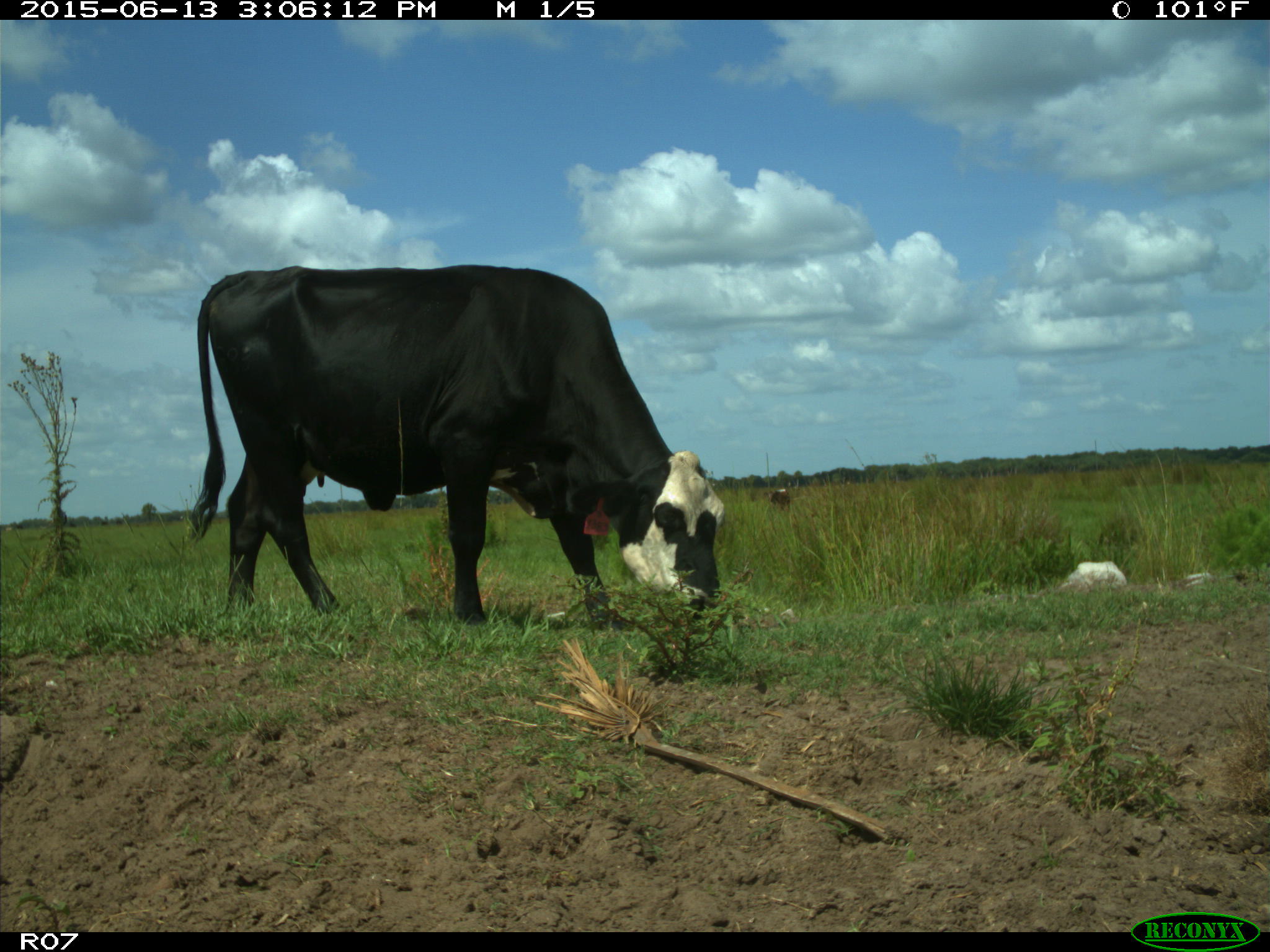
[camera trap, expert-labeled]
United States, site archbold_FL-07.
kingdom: Animalia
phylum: Chordata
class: Mammalia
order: Artiodactyla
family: Bovidae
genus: Bos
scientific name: Bos taurus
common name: domestic cow